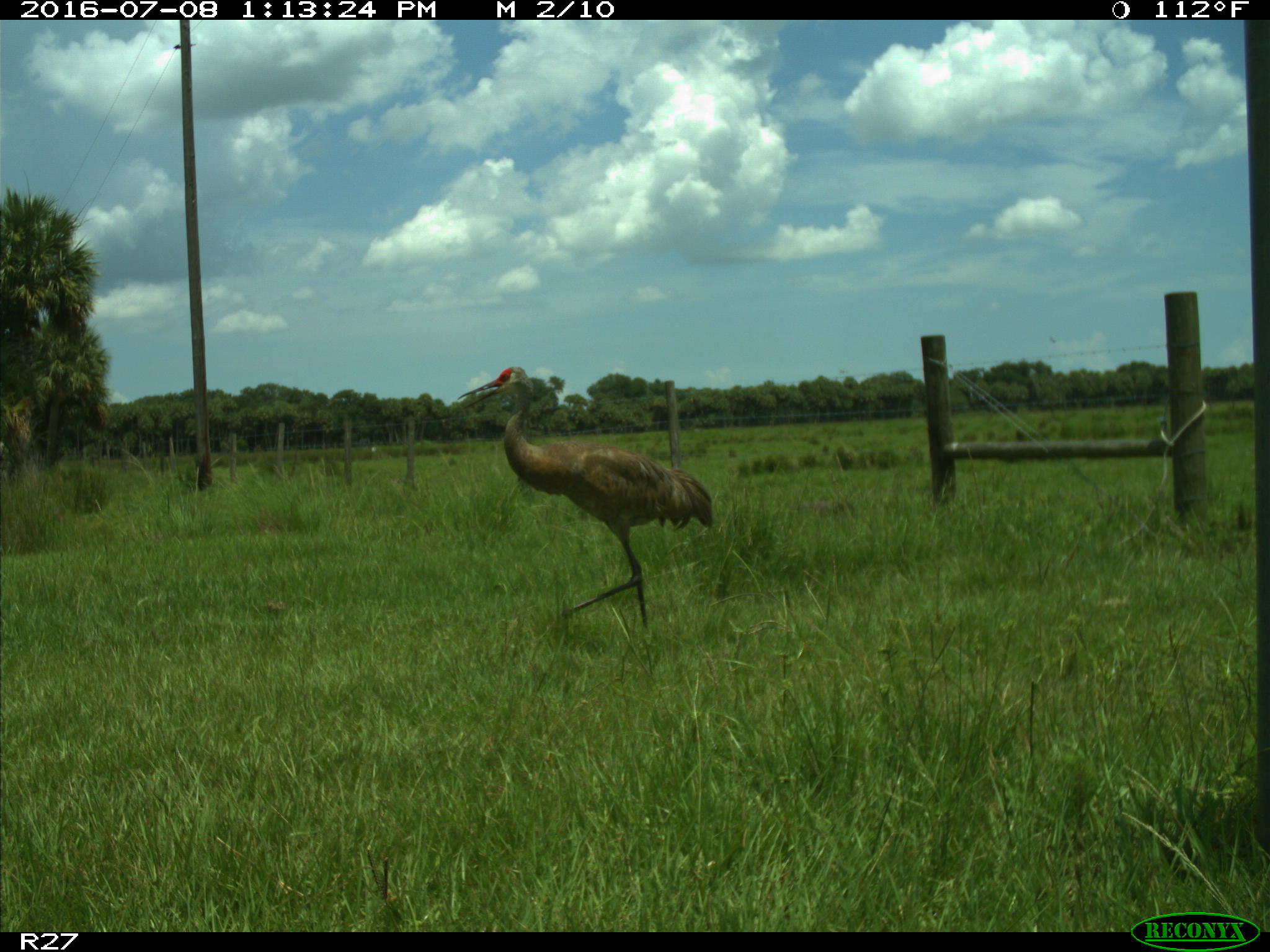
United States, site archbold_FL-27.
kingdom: Animalia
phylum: Chordata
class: Aves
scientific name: Aves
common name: birds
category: unidentified bird